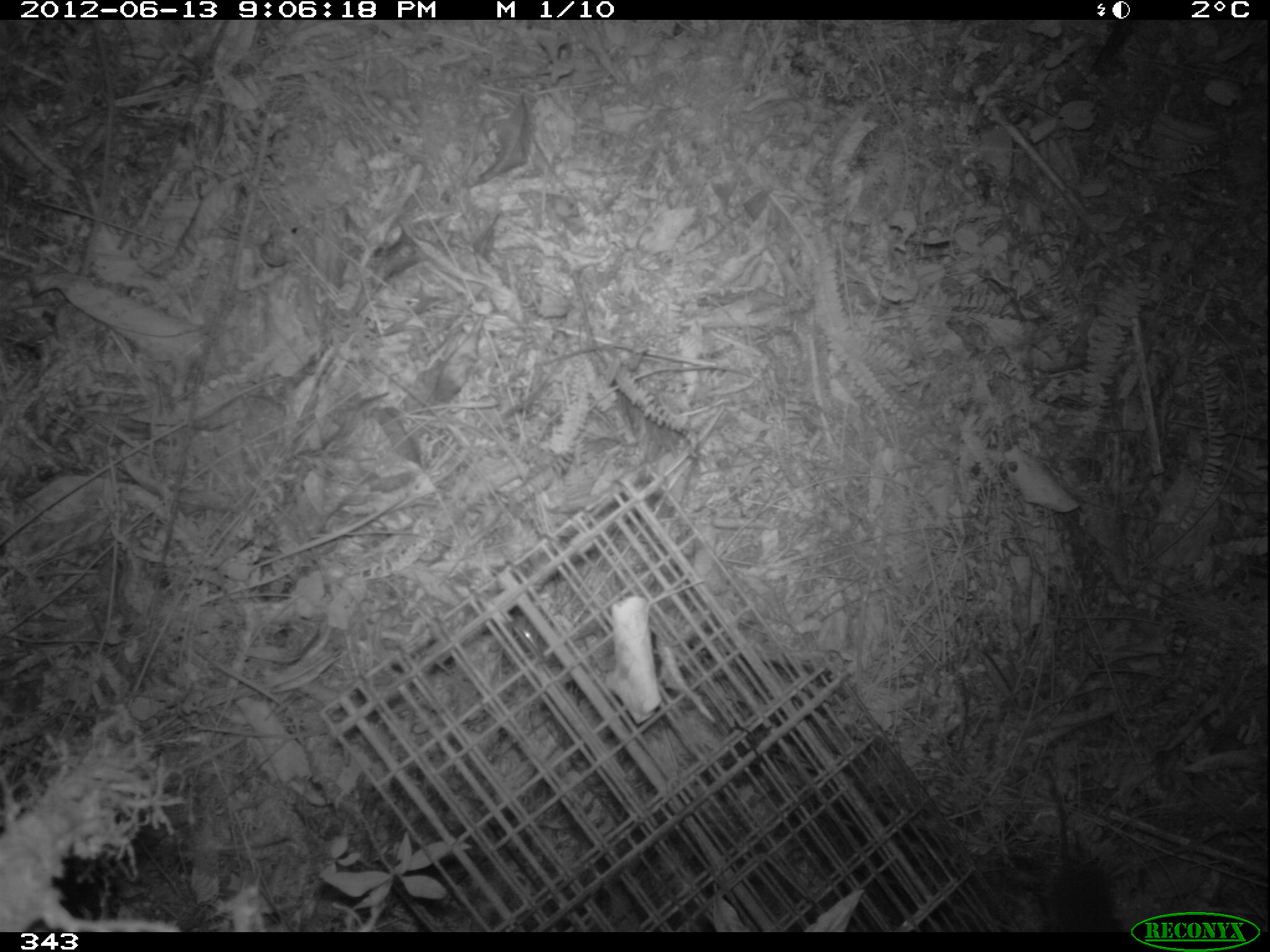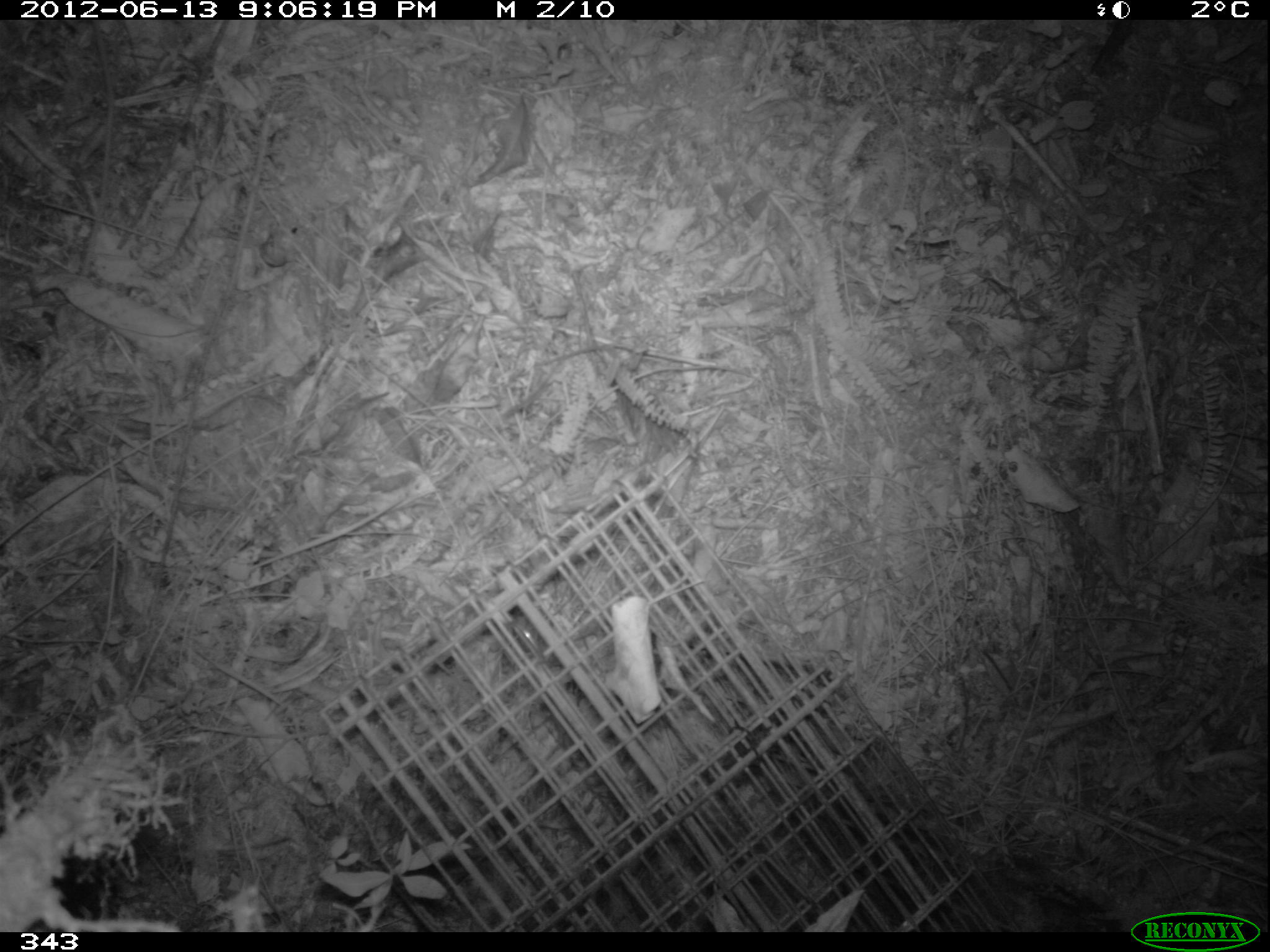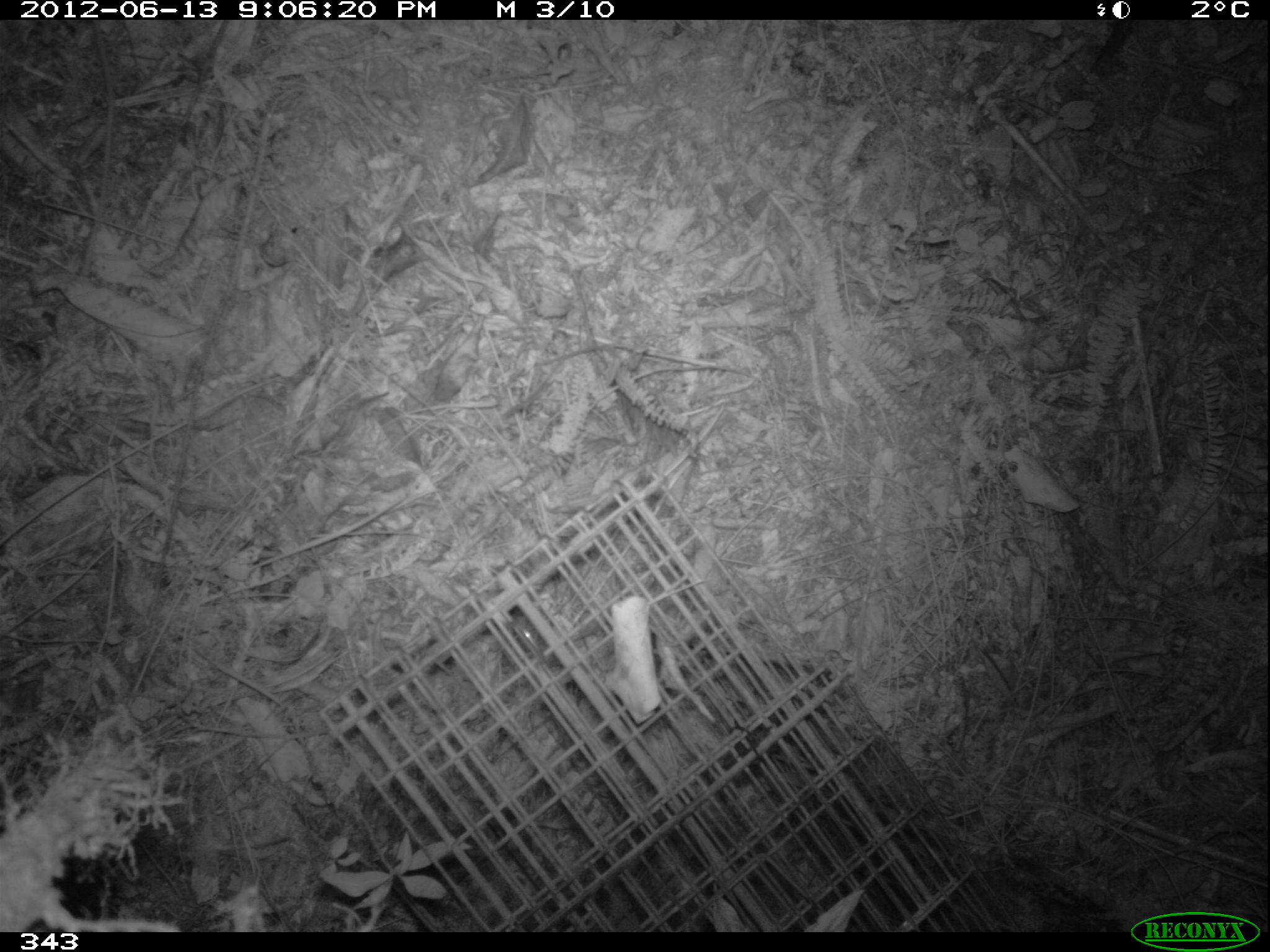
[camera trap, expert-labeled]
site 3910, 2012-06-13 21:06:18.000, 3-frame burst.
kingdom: Animalia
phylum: Chordata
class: Mammalia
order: Rodentia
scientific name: Rodentia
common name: rodents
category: unknown rodent